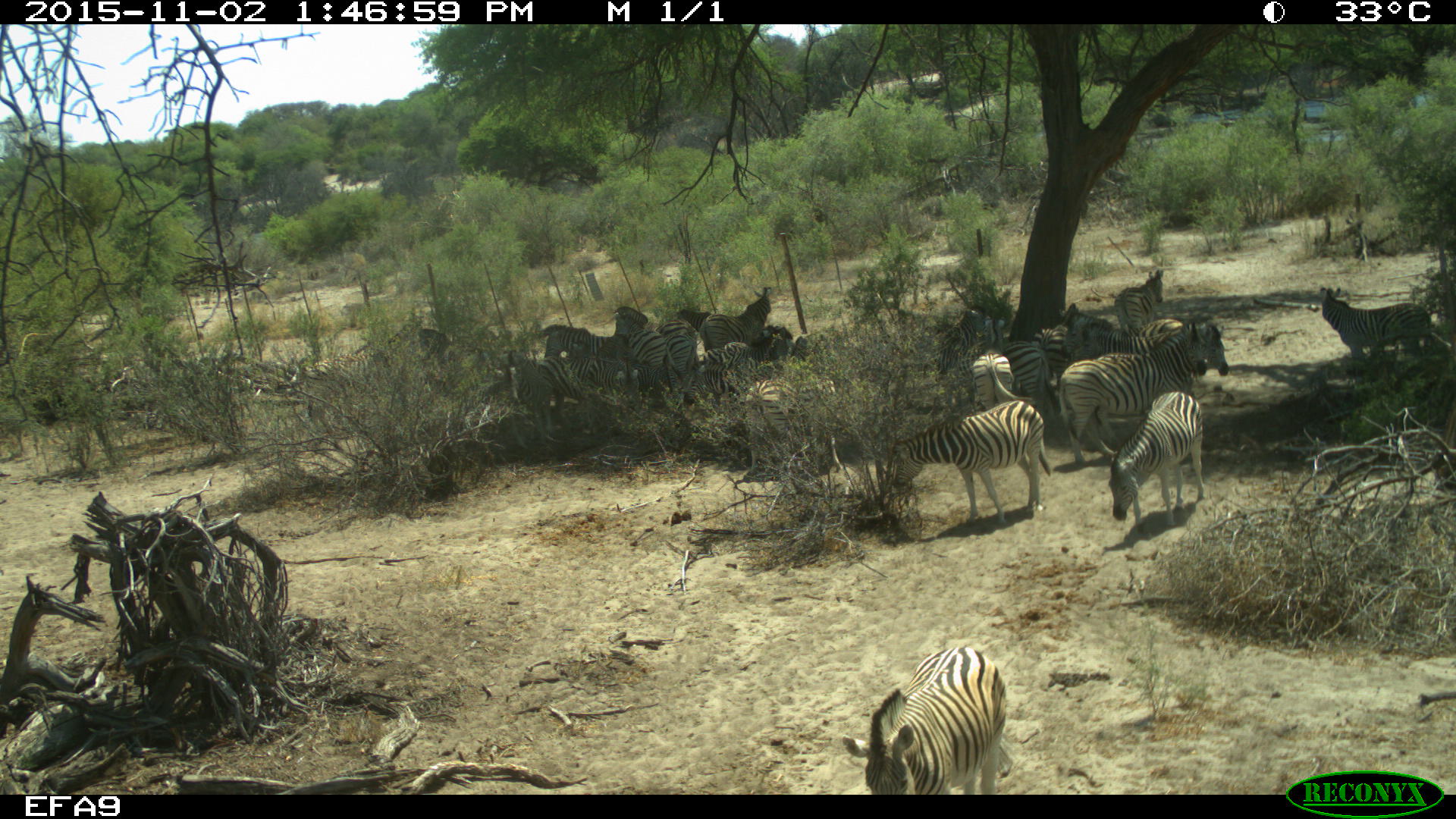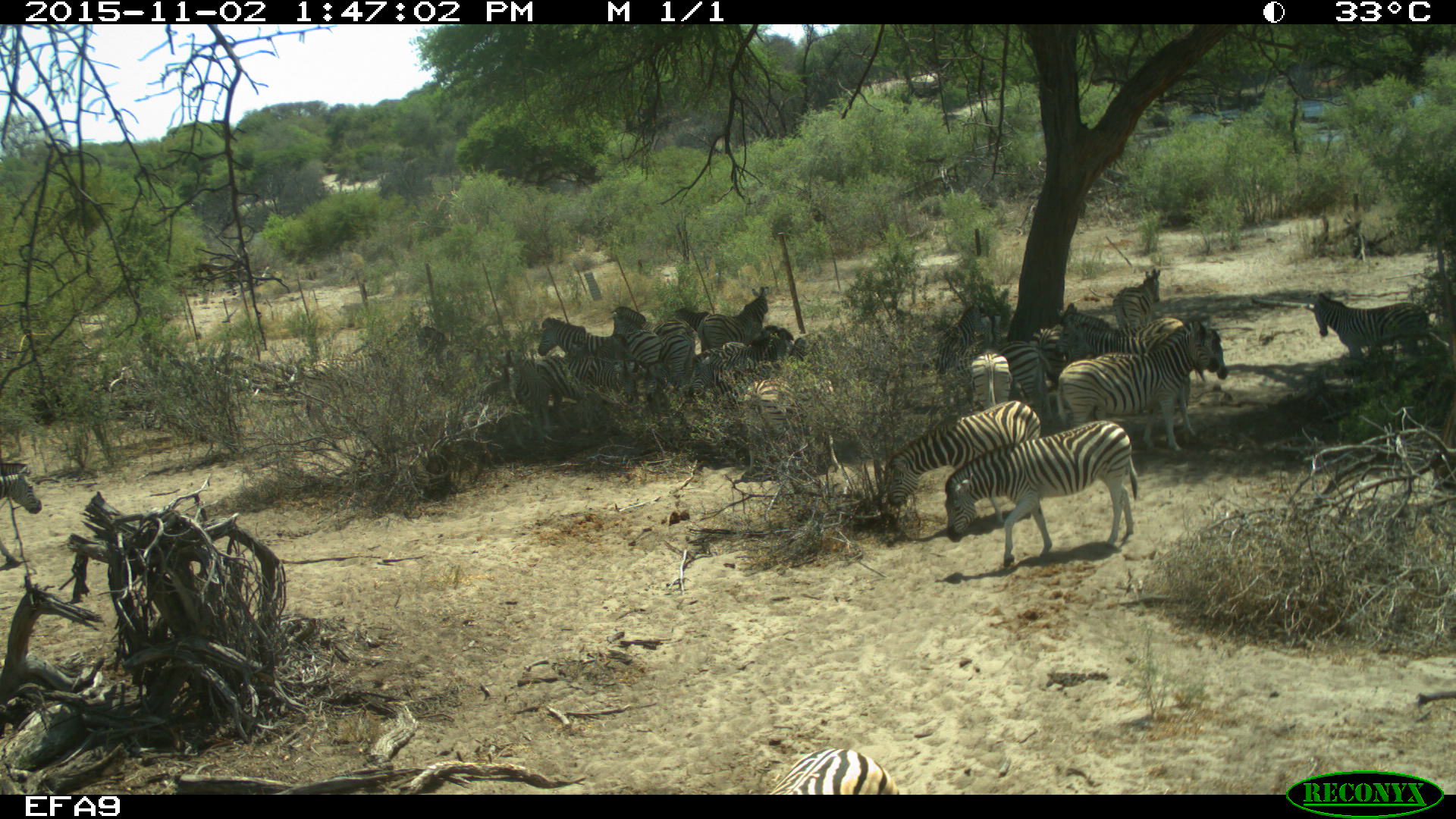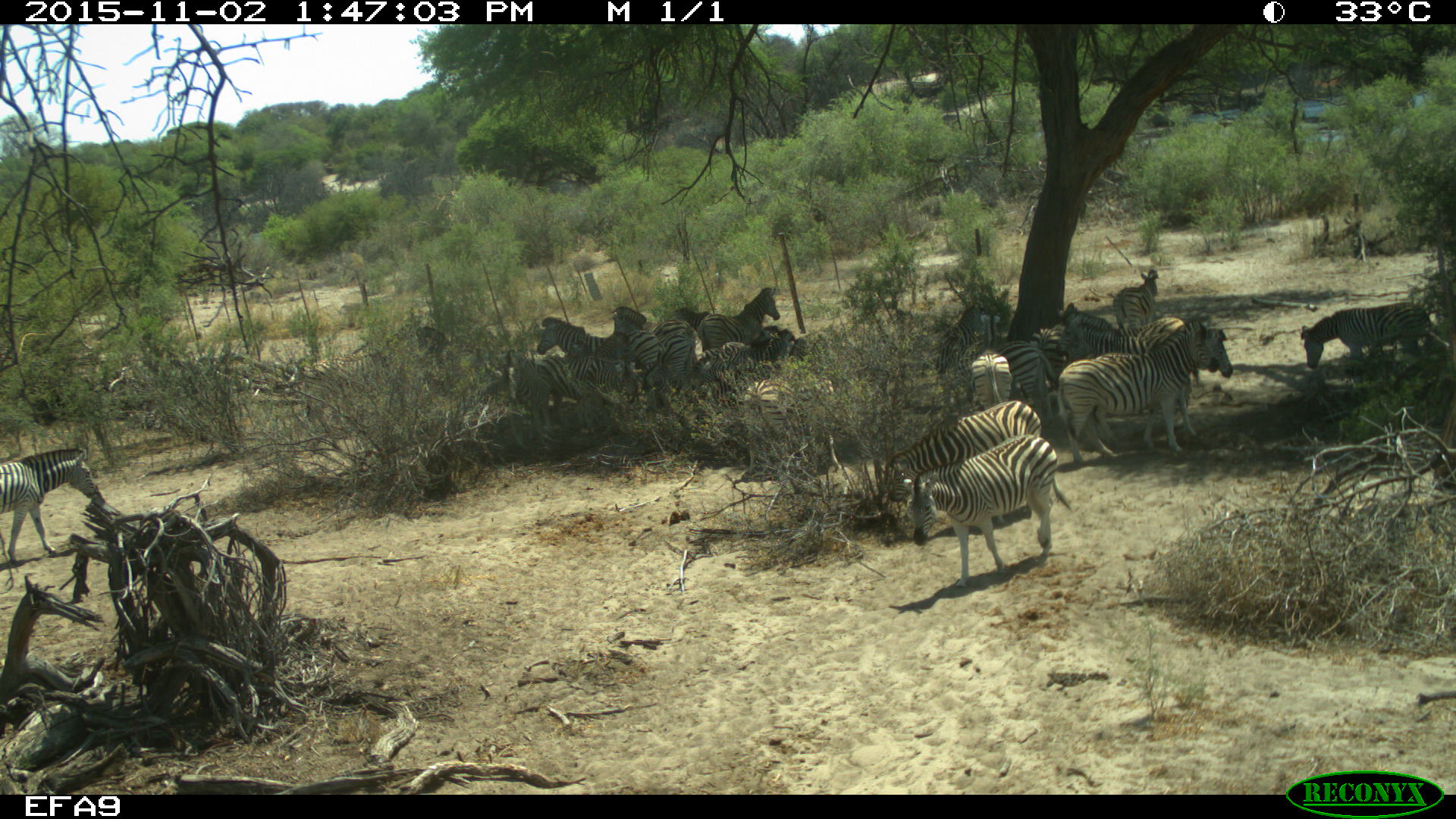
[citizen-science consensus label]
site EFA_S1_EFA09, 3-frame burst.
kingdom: Animalia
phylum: Chordata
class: Mammalia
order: Perissodactyla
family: Equidae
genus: Equus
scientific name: Equus quagga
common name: plains zebra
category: zebraplains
Zebraplains (plains zebra) (Equus quagga), count 11-50. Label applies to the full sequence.